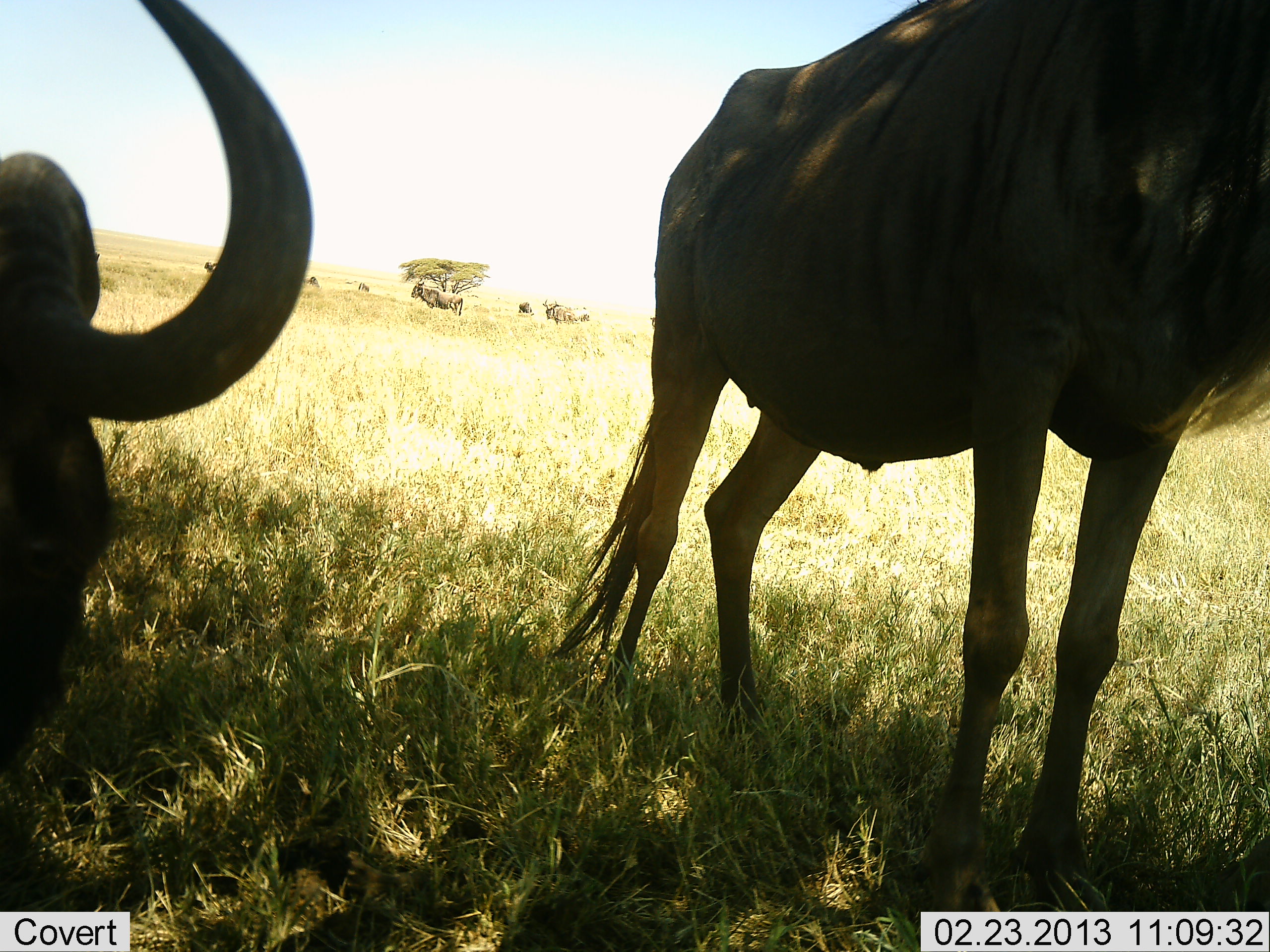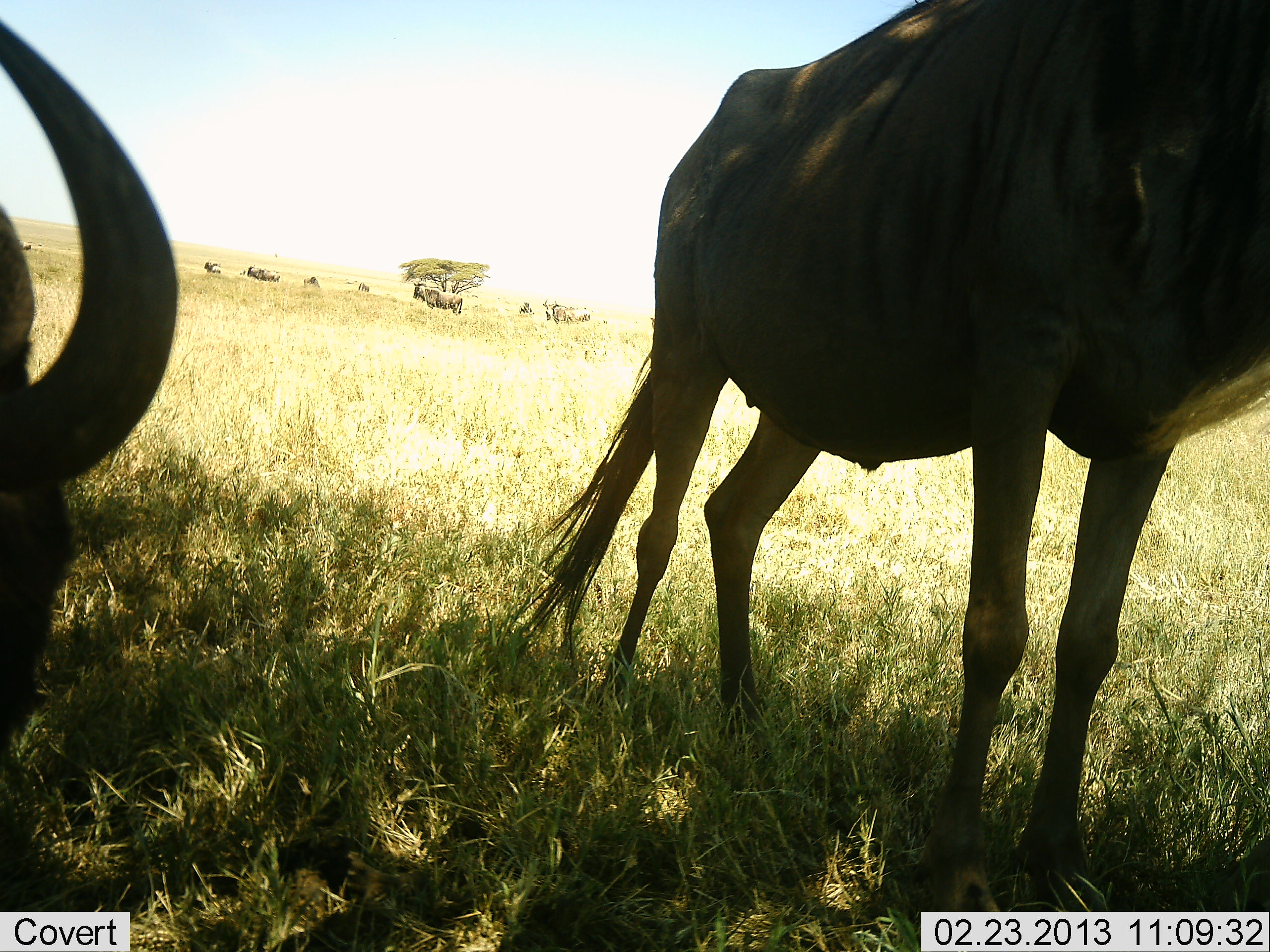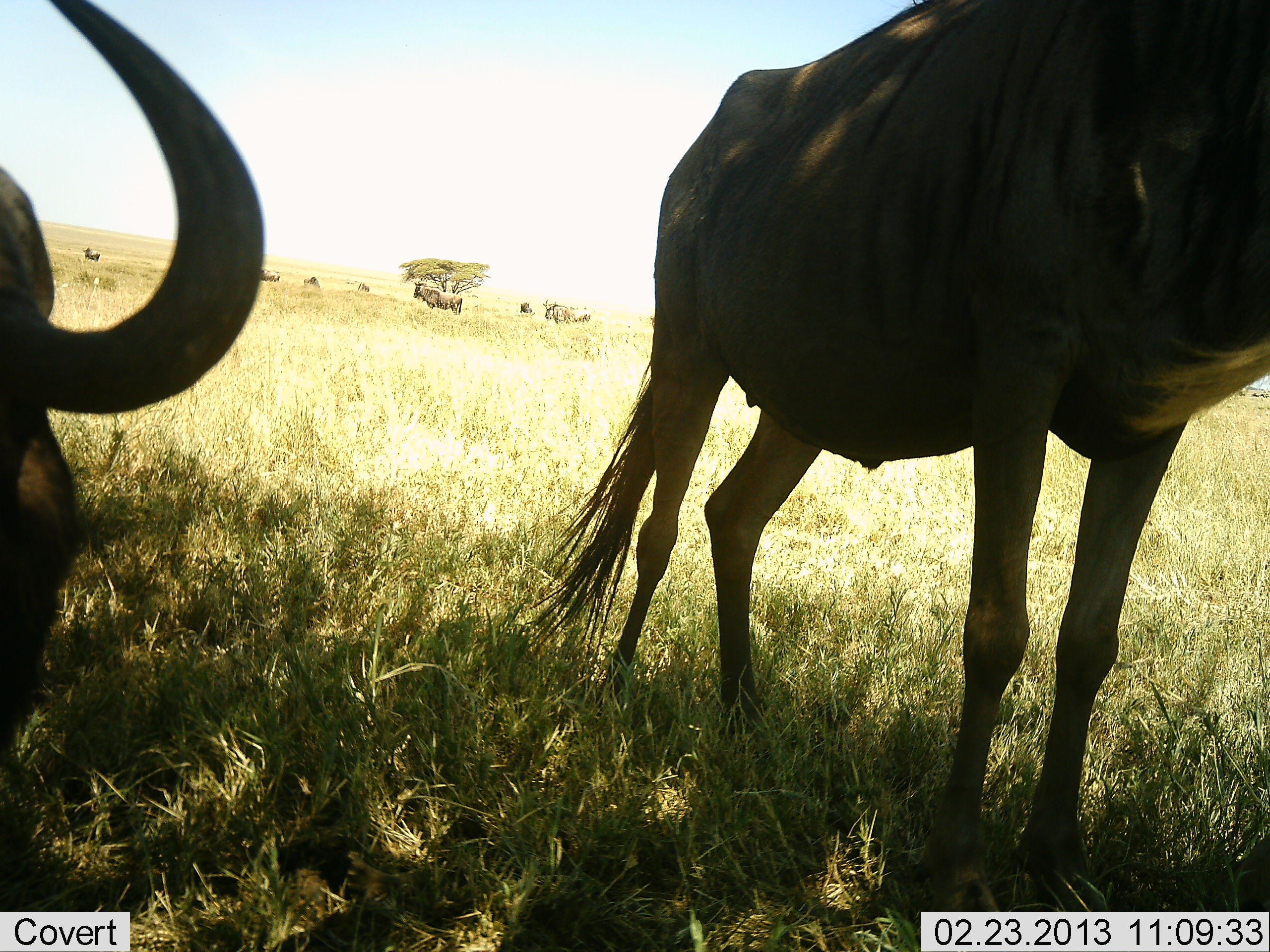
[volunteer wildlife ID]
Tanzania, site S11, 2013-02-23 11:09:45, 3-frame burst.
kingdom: Animalia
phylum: Chordata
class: Mammalia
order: Artiodactyla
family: Bovidae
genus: Connochaetes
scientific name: Connochaetes taurinus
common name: blue wildebeest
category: wildebeest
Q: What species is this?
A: Wildebeest (blue wildebeest) (Connochaetes taurinus).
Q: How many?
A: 10.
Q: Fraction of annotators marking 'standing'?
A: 82%.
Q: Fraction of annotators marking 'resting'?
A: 30%.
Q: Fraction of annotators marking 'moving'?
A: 12%.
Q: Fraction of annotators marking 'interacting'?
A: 3%.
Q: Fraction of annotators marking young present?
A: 0%.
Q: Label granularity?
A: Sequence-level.